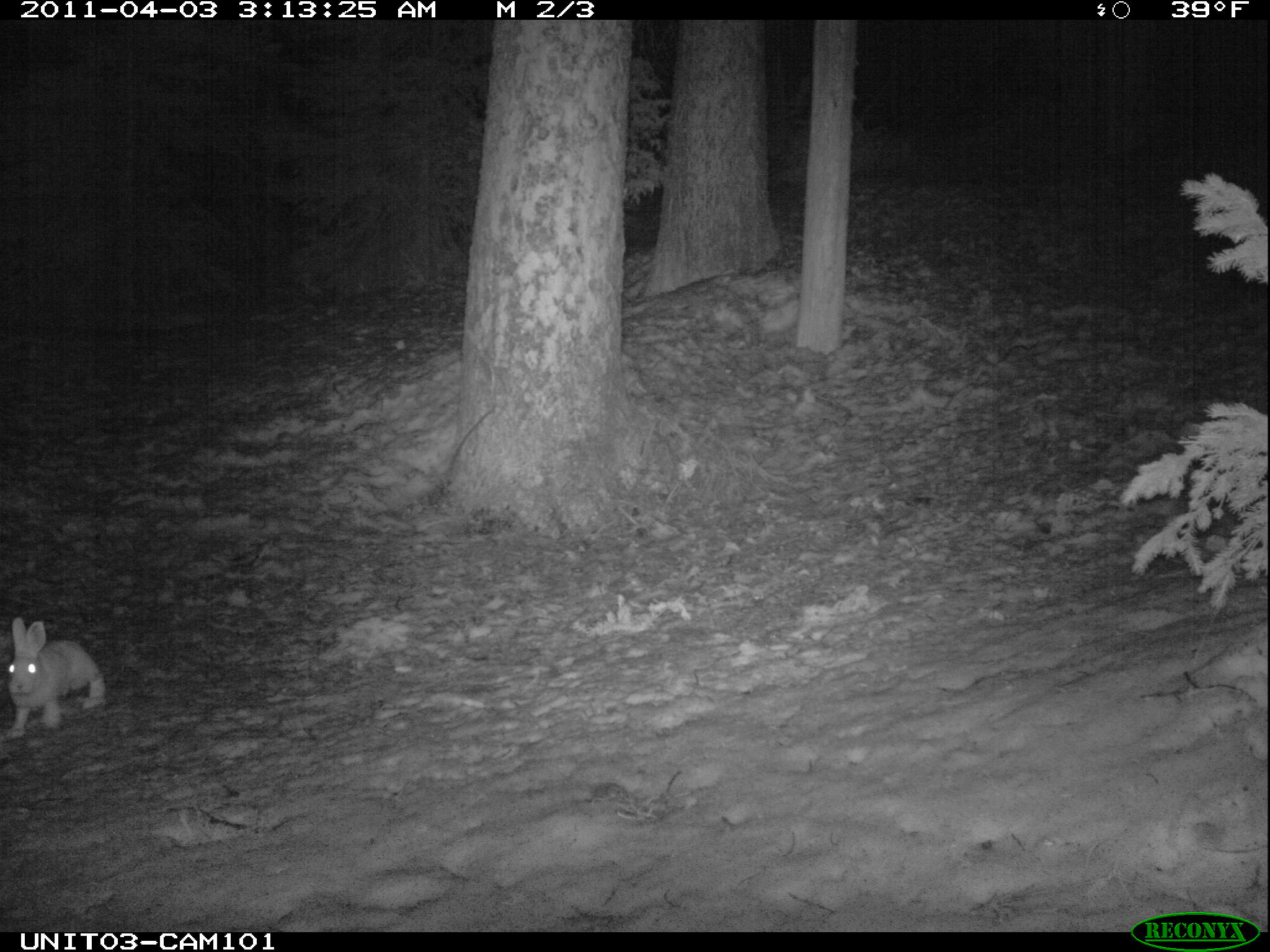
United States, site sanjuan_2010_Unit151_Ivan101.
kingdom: Animalia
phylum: Chordata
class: Mammalia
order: Lagomorpha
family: Leporidae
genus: Lepus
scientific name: Lepus americanus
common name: snowshoe hare